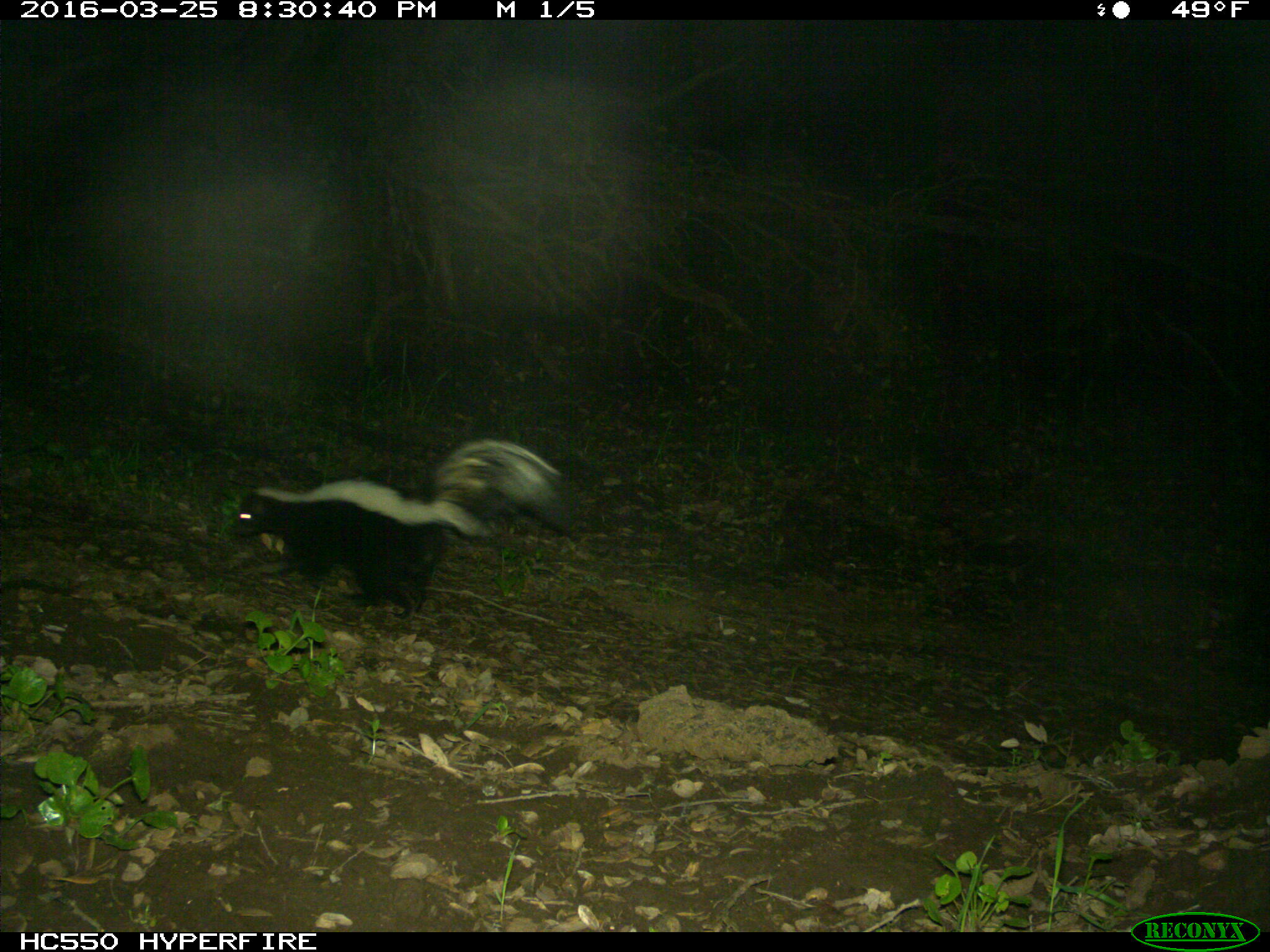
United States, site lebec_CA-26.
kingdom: Animalia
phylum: Chordata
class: Mammalia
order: Carnivora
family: Mephitidae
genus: Mephitis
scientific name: Mephitis mephitis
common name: striped skunk